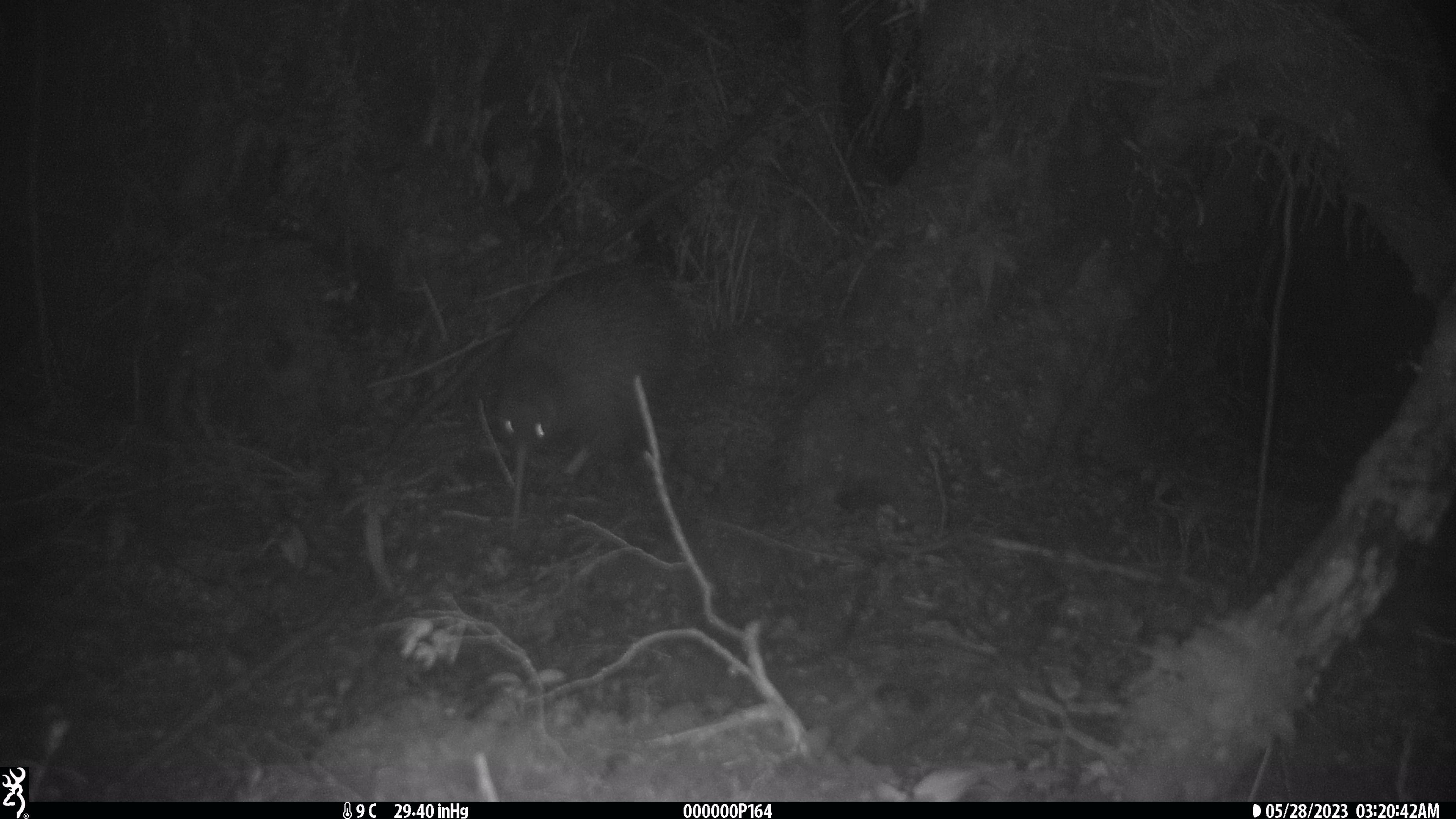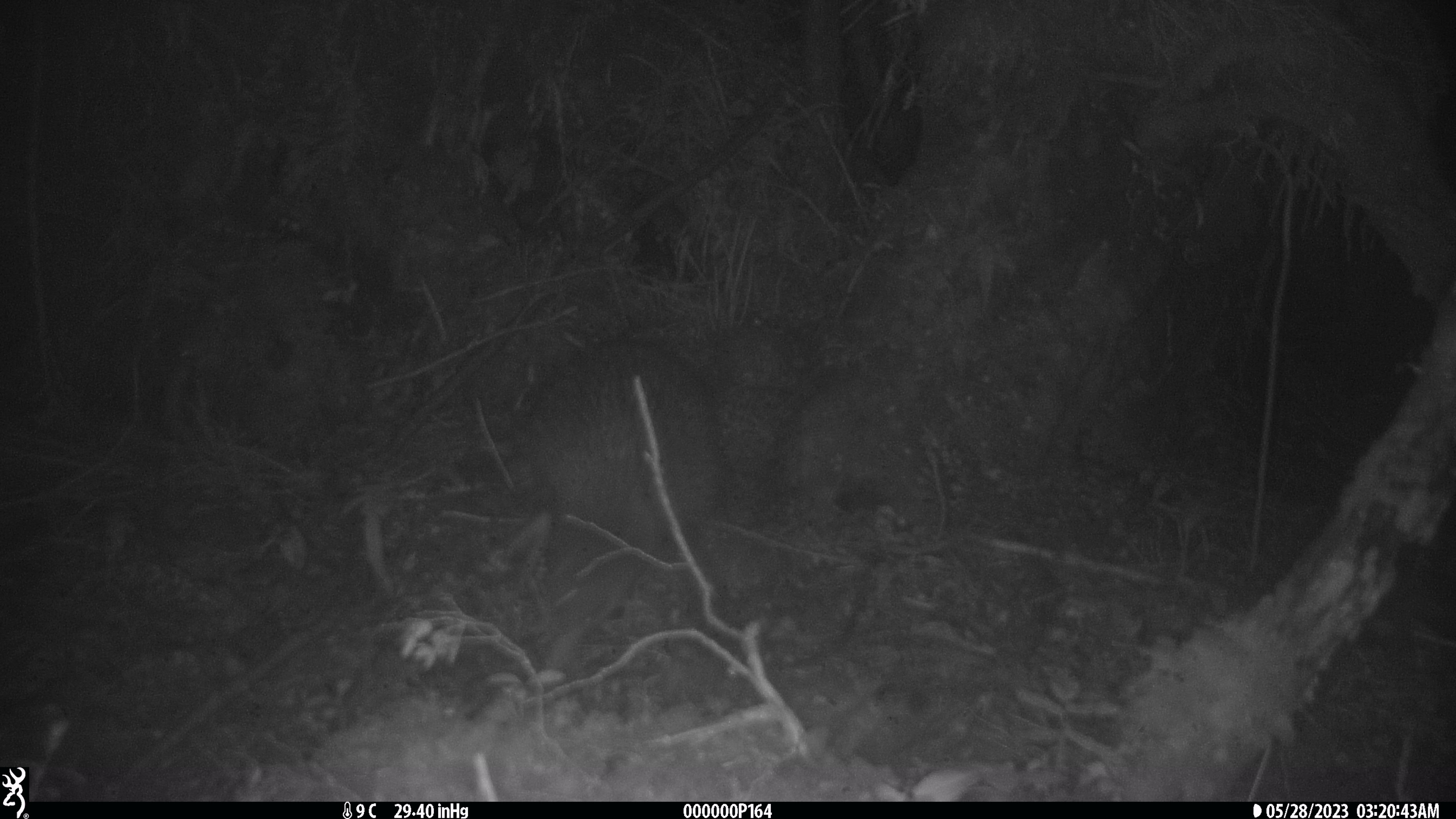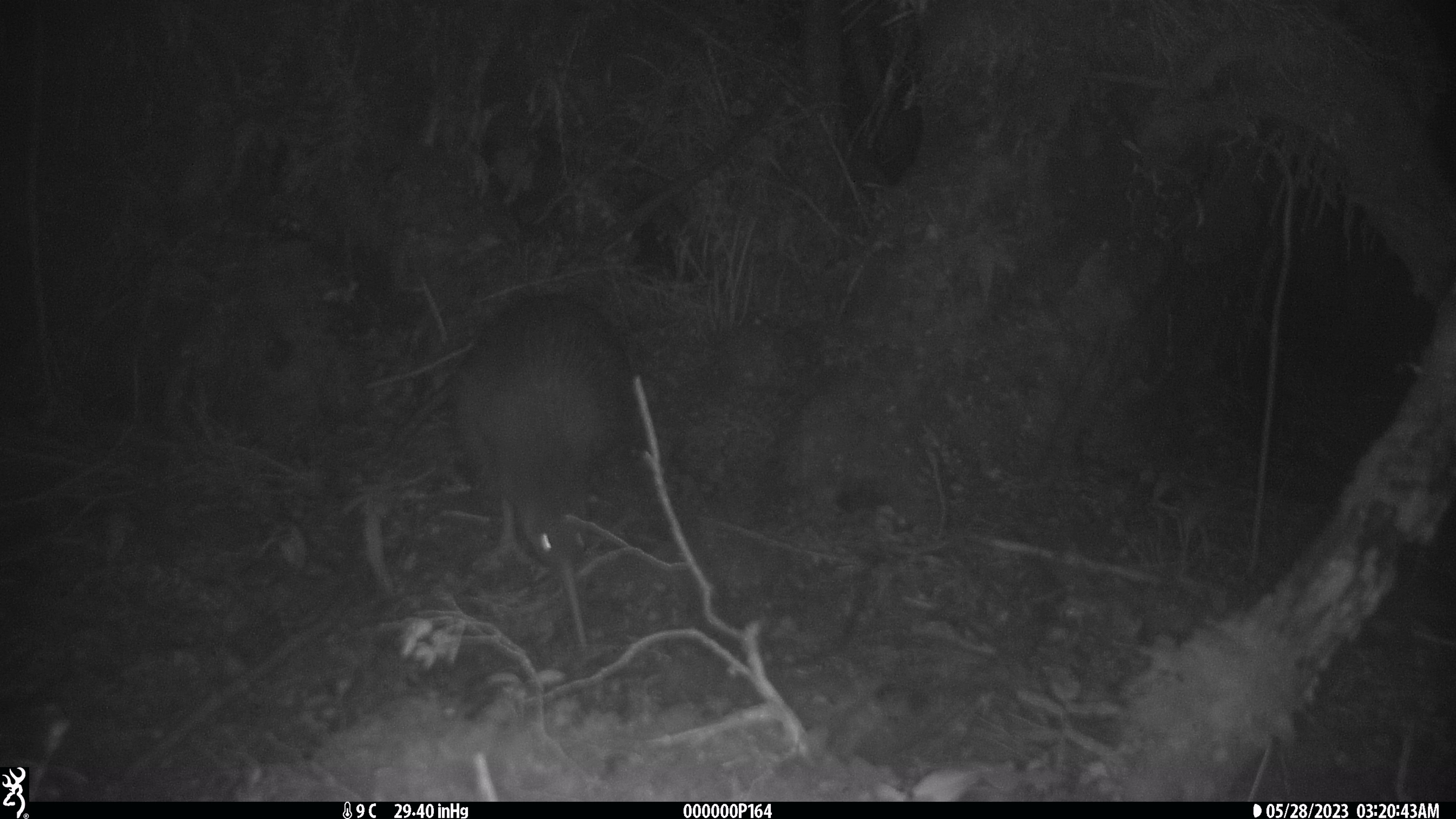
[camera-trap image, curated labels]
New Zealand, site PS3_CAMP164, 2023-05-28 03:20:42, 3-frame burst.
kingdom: Animalia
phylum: Chordata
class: Aves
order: Apterygiformes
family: Apterygidae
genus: Apteryx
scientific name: Apteryx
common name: kiwi